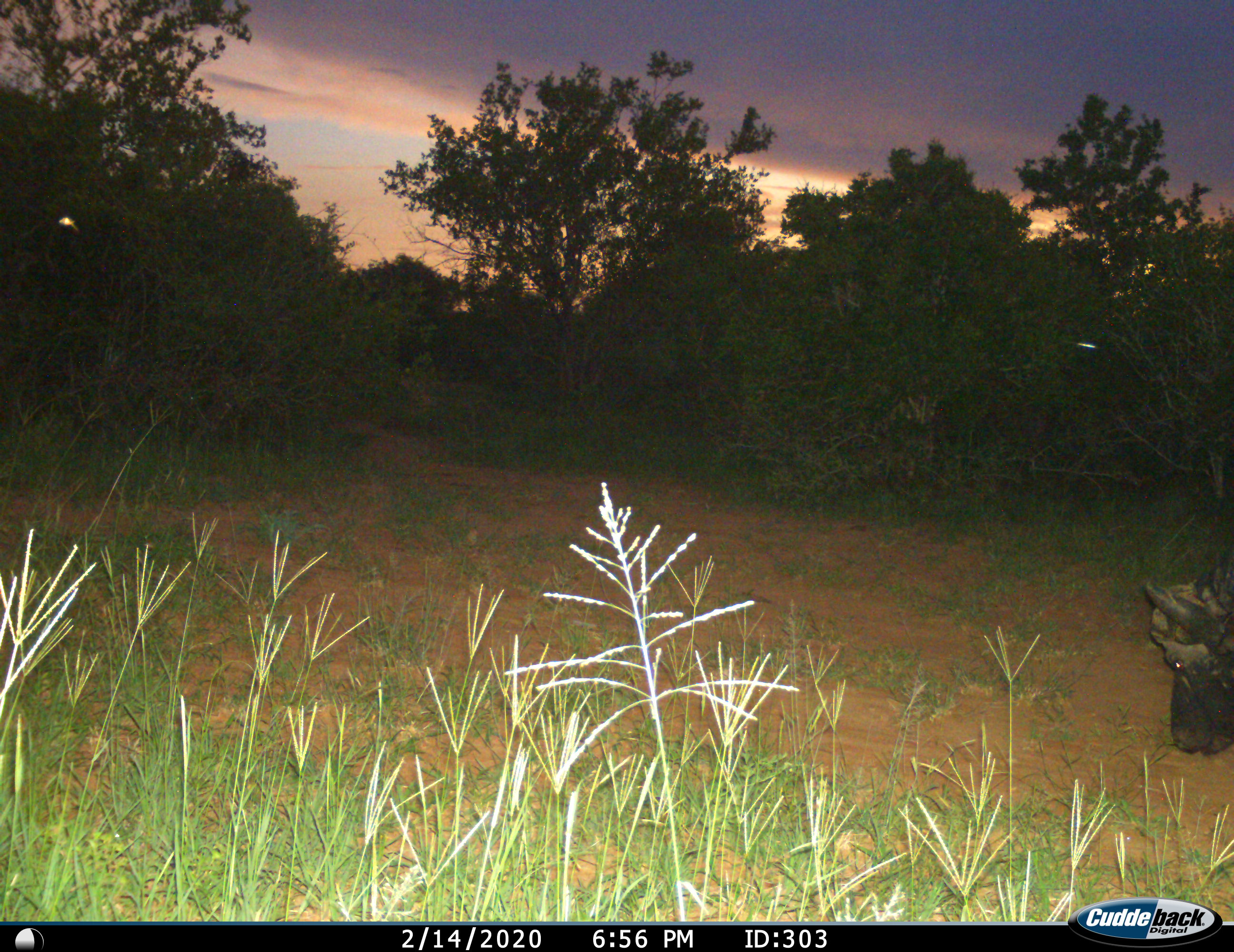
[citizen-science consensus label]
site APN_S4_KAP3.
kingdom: Animalia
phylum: Chordata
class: Mammalia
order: Artiodactyla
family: Bovidae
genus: Syncerus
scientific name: Syncerus caffer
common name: african buffalo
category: buffalo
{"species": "buffalo (african buffalo) (Syncerus caffer)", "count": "1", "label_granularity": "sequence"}